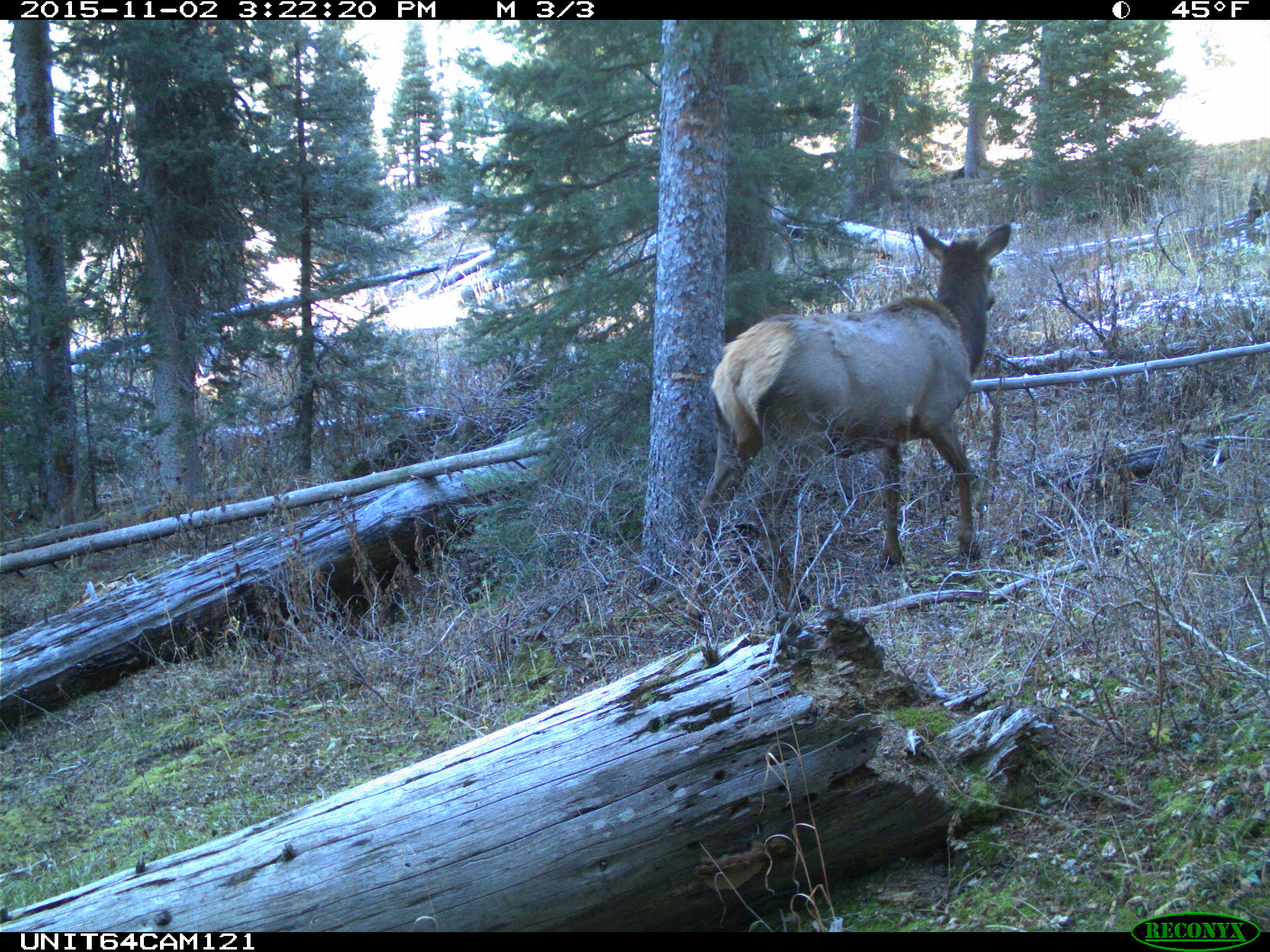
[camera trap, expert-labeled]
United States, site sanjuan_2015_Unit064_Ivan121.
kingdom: Animalia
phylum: Chordata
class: Mammalia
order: Artiodactyla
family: Cervidae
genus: Cervus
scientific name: Cervus elaphus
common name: red deer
Cervus elaphus (red deer).